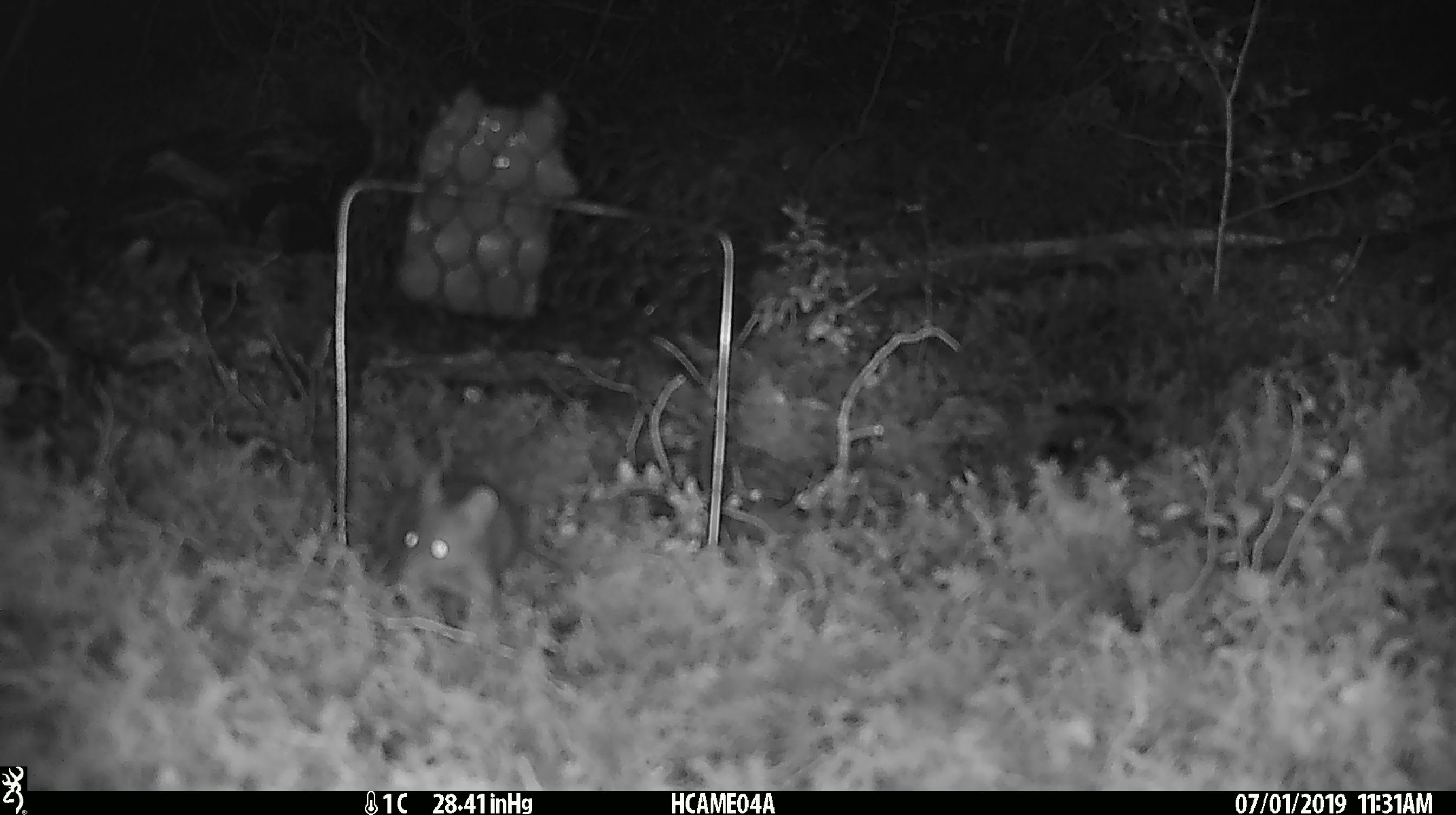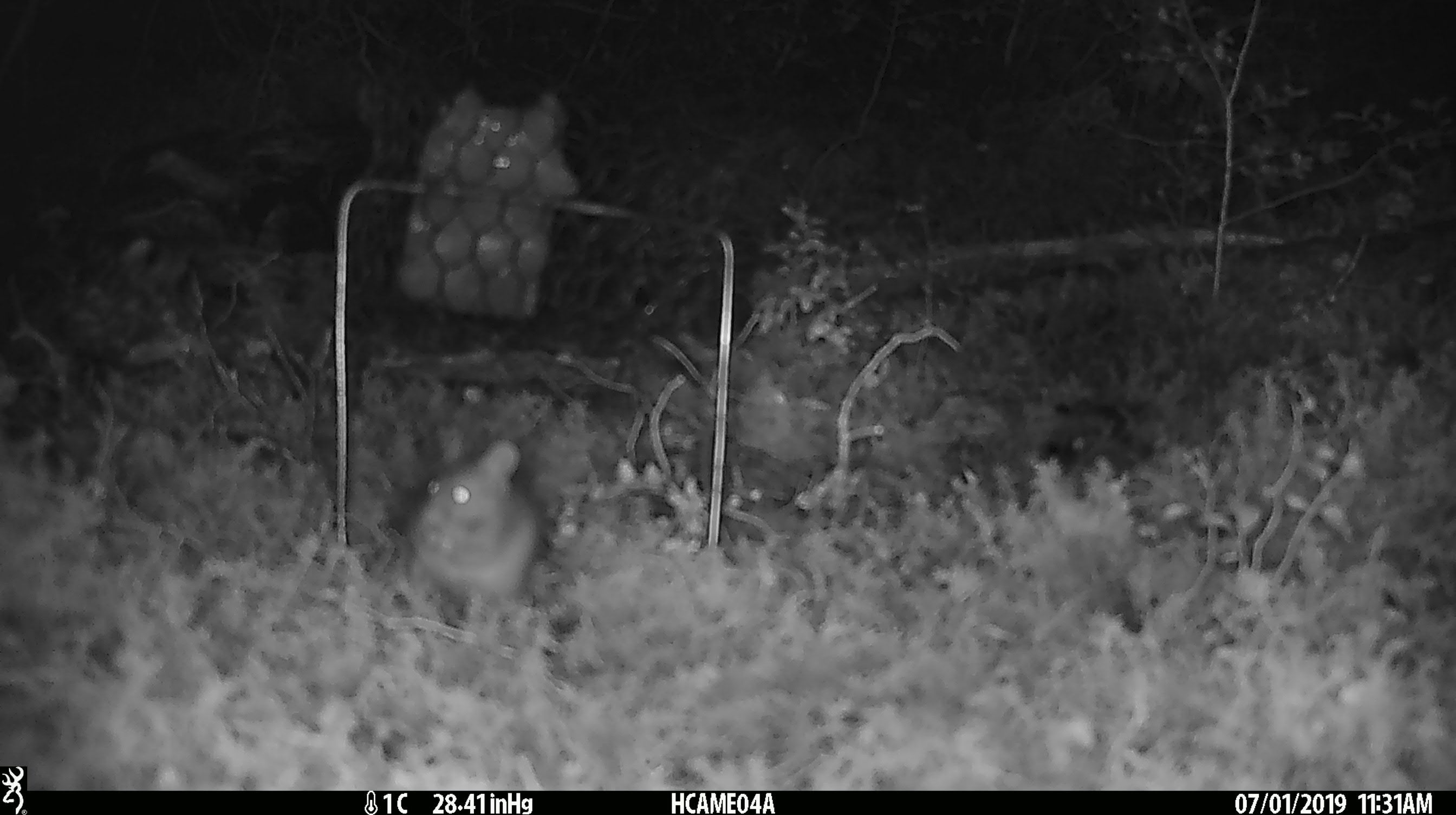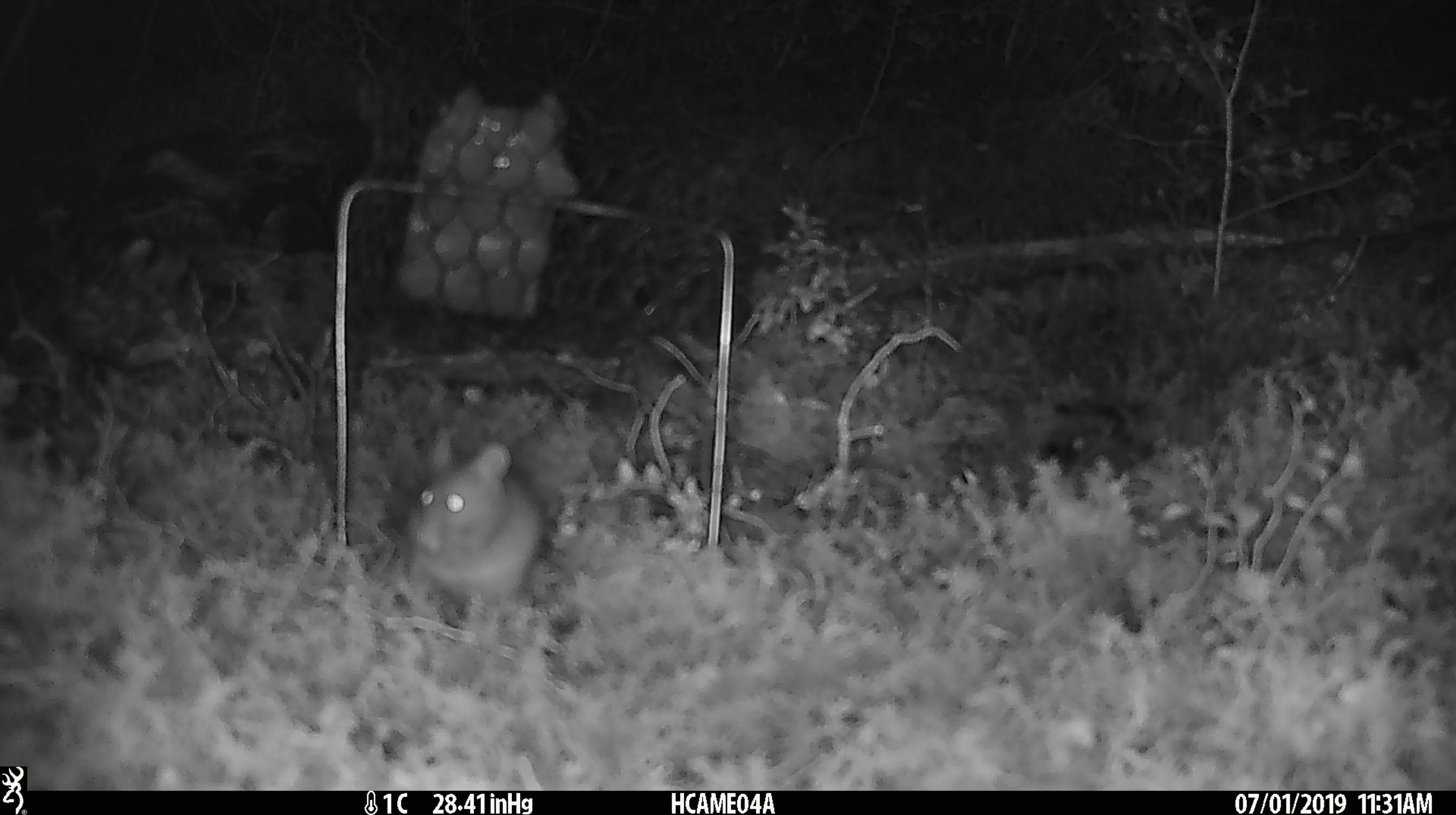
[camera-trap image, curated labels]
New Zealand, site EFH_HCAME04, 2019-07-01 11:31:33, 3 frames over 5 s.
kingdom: Animalia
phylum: Chordata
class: Mammalia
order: Rodentia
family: Muridae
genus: Mus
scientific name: Mus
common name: mouse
Mouse (Mus).